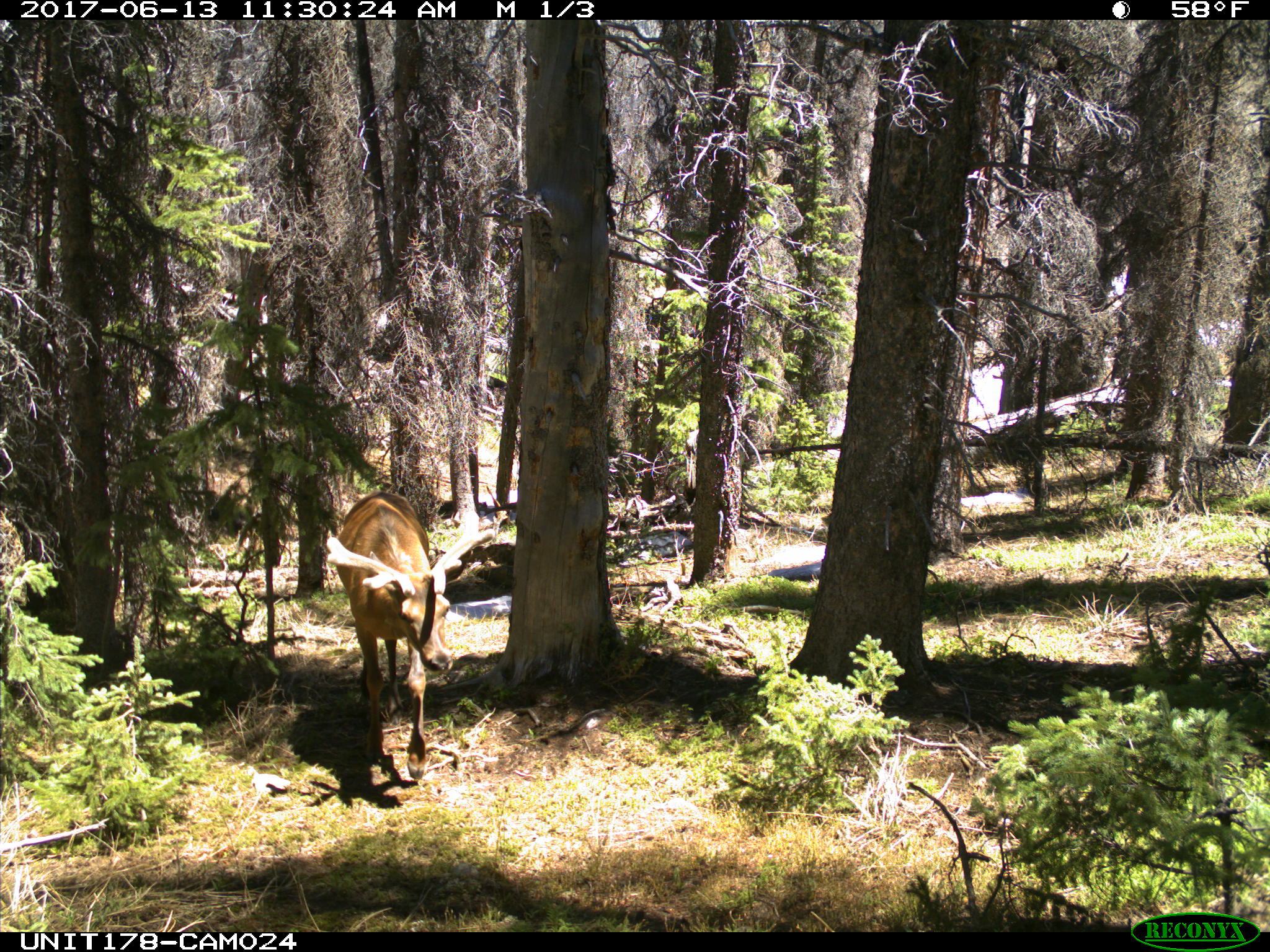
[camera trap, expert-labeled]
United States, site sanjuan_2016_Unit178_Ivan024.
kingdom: Animalia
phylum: Chordata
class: Mammalia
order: Artiodactyla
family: Cervidae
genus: Cervus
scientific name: Cervus elaphus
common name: red deer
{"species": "Cervus elaphus (red deer)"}